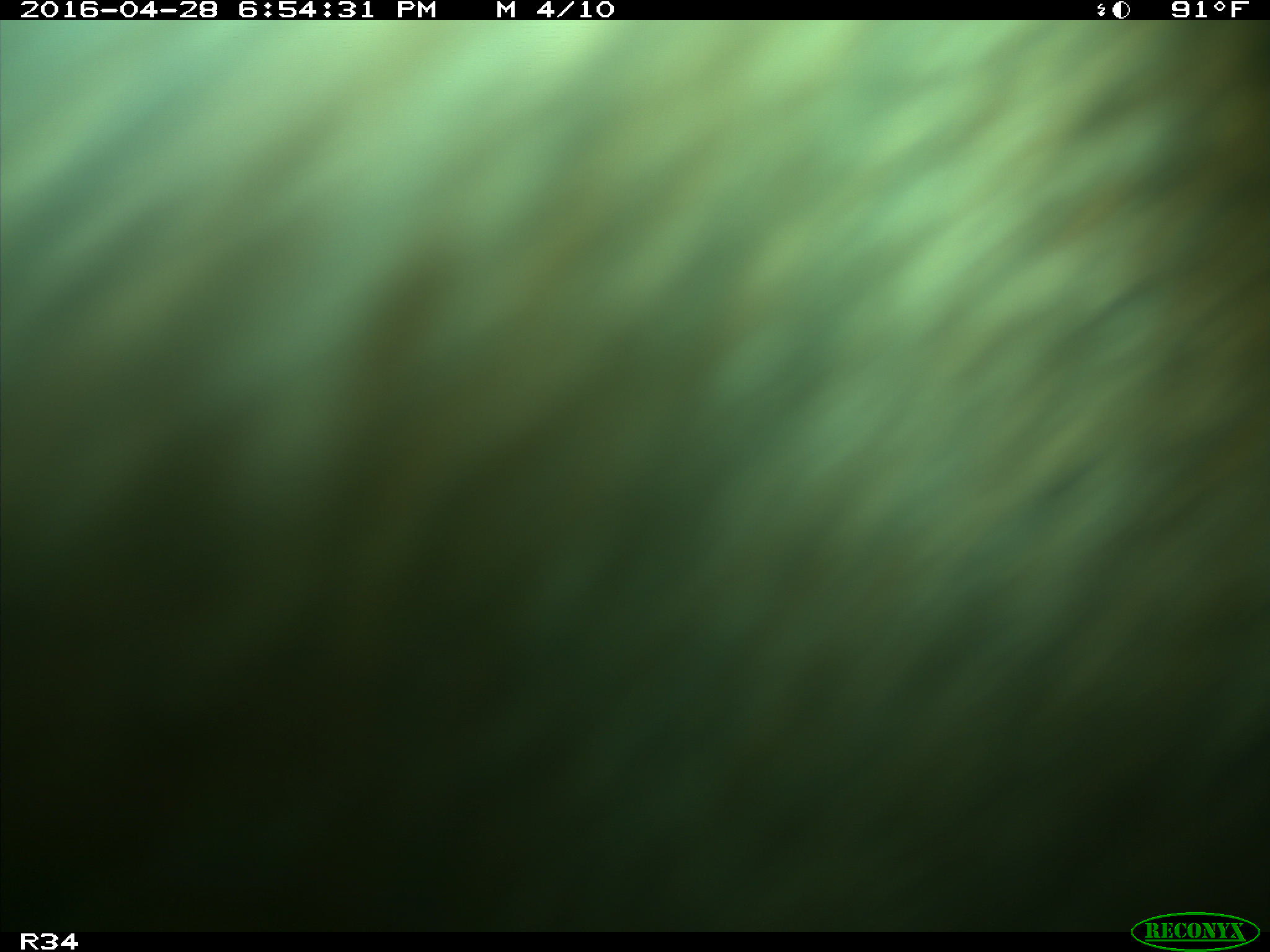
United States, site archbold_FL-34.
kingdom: Animalia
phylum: Chordata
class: Mammalia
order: Artiodactyla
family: Bovidae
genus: Bos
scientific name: Bos taurus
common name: domestic cow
Bos taurus (domestic cow).